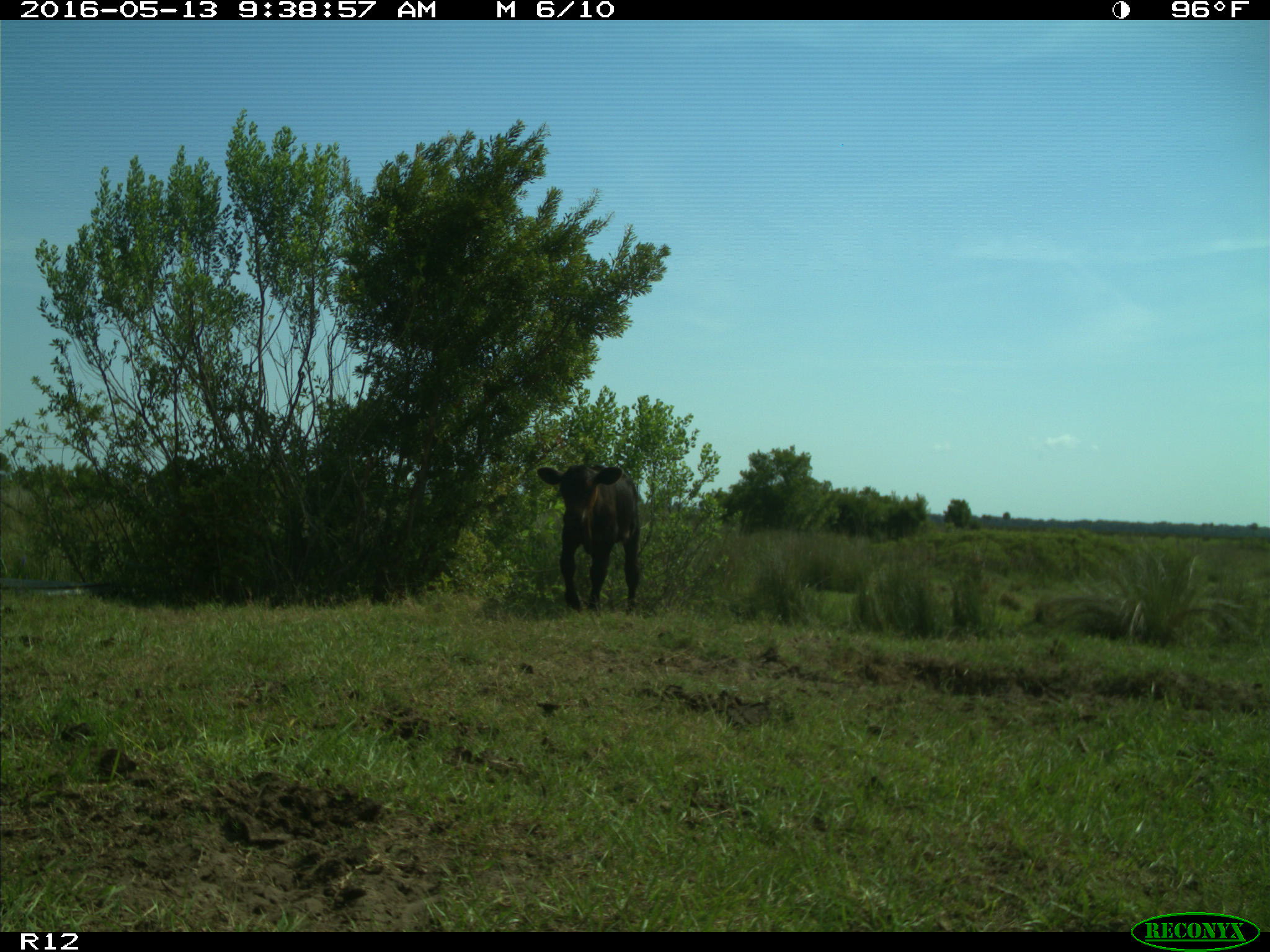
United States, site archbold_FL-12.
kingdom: Animalia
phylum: Chordata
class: Mammalia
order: Artiodactyla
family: Bovidae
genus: Bos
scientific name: Bos taurus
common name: domestic cow